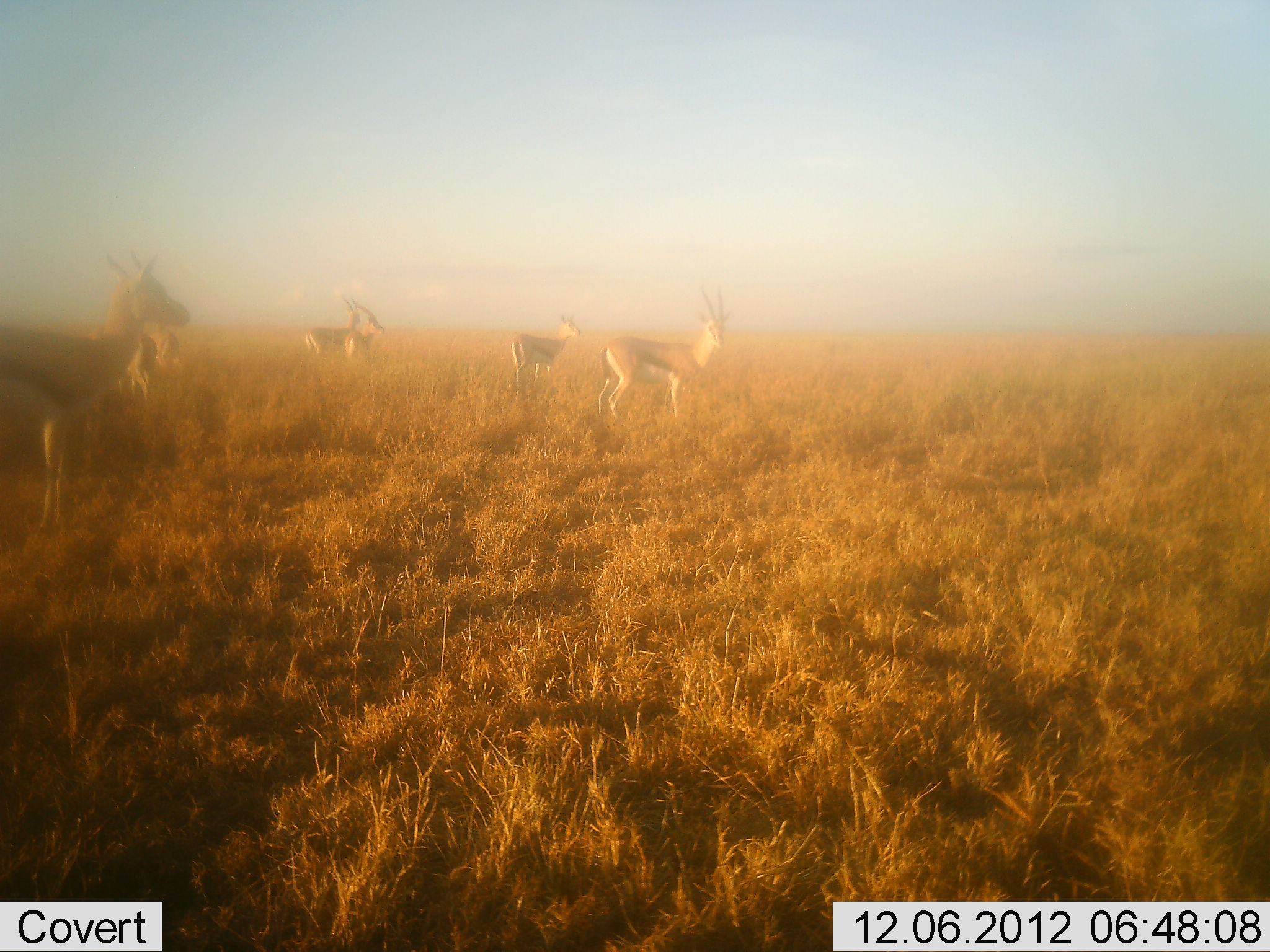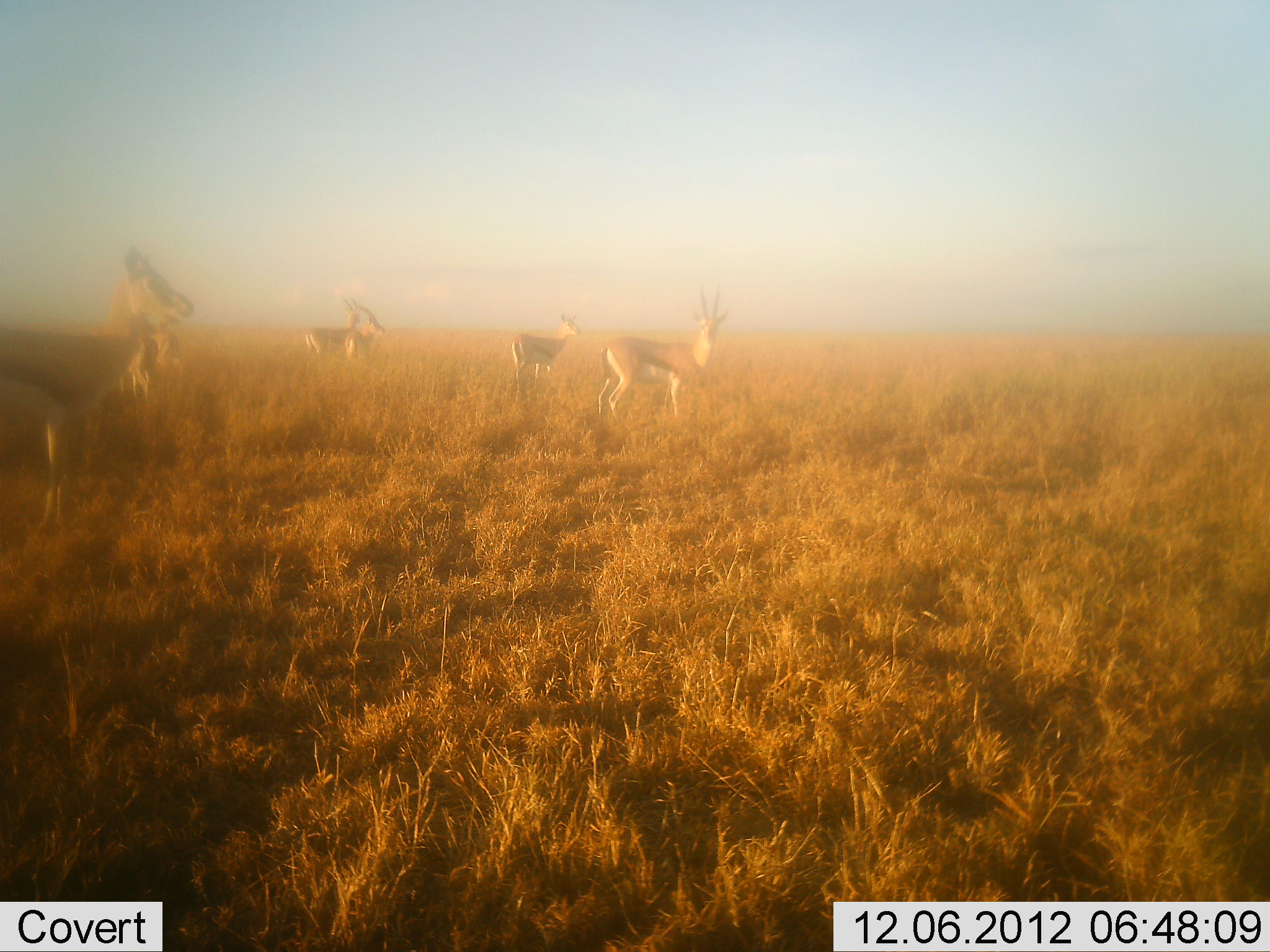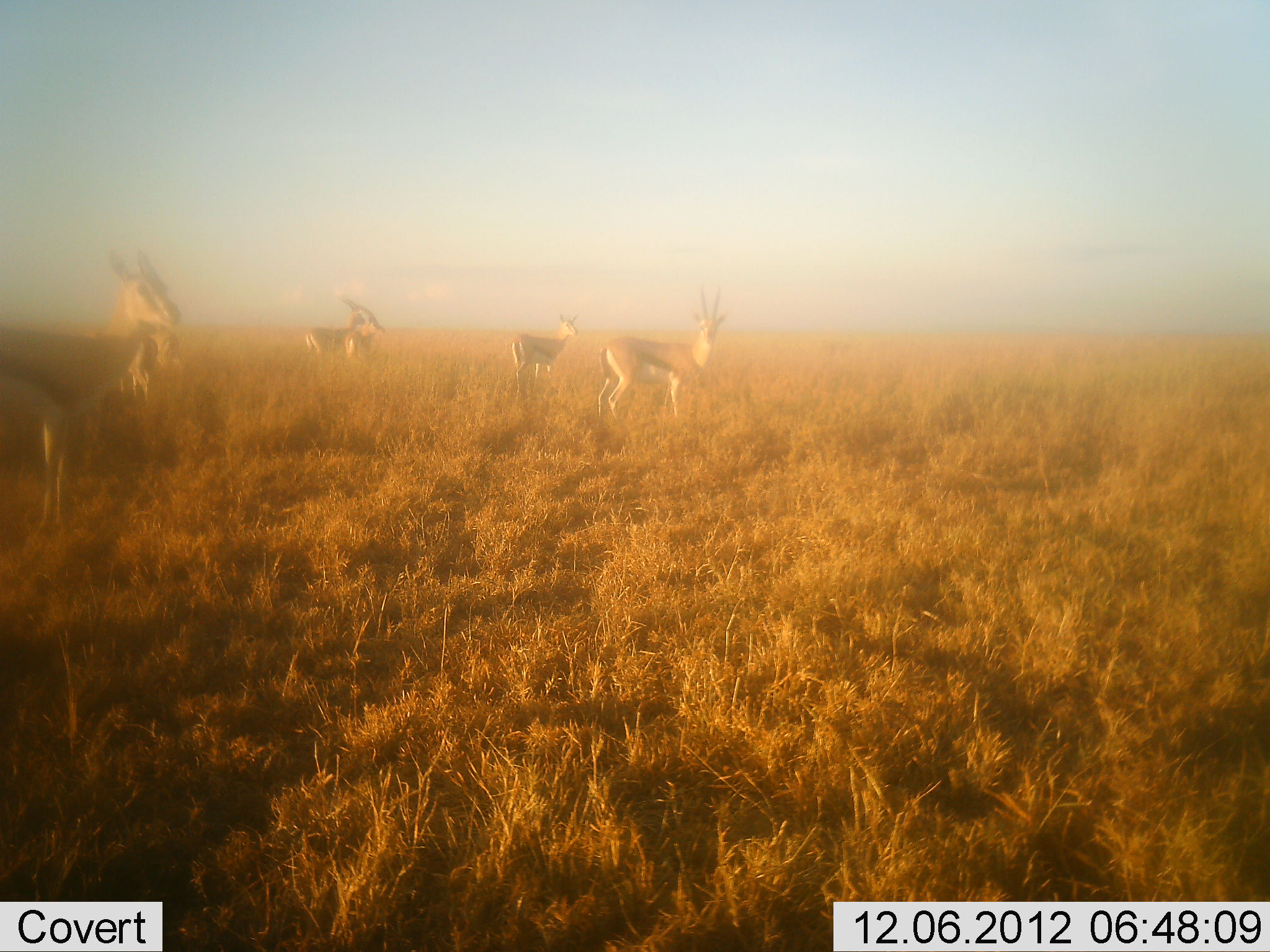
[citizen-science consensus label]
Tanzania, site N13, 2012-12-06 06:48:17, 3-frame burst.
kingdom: Animalia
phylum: Chordata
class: Mammalia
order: Artiodactyla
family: Bovidae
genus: Eudorcas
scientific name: Eudorcas thomsonii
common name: thomson's gazelle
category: gazellethomsons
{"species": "gazellethomsons (thomson's gazelle) (Eudorcas thomsonii)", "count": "7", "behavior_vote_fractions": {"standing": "95%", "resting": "0%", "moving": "5%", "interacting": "0%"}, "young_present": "5%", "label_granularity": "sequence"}